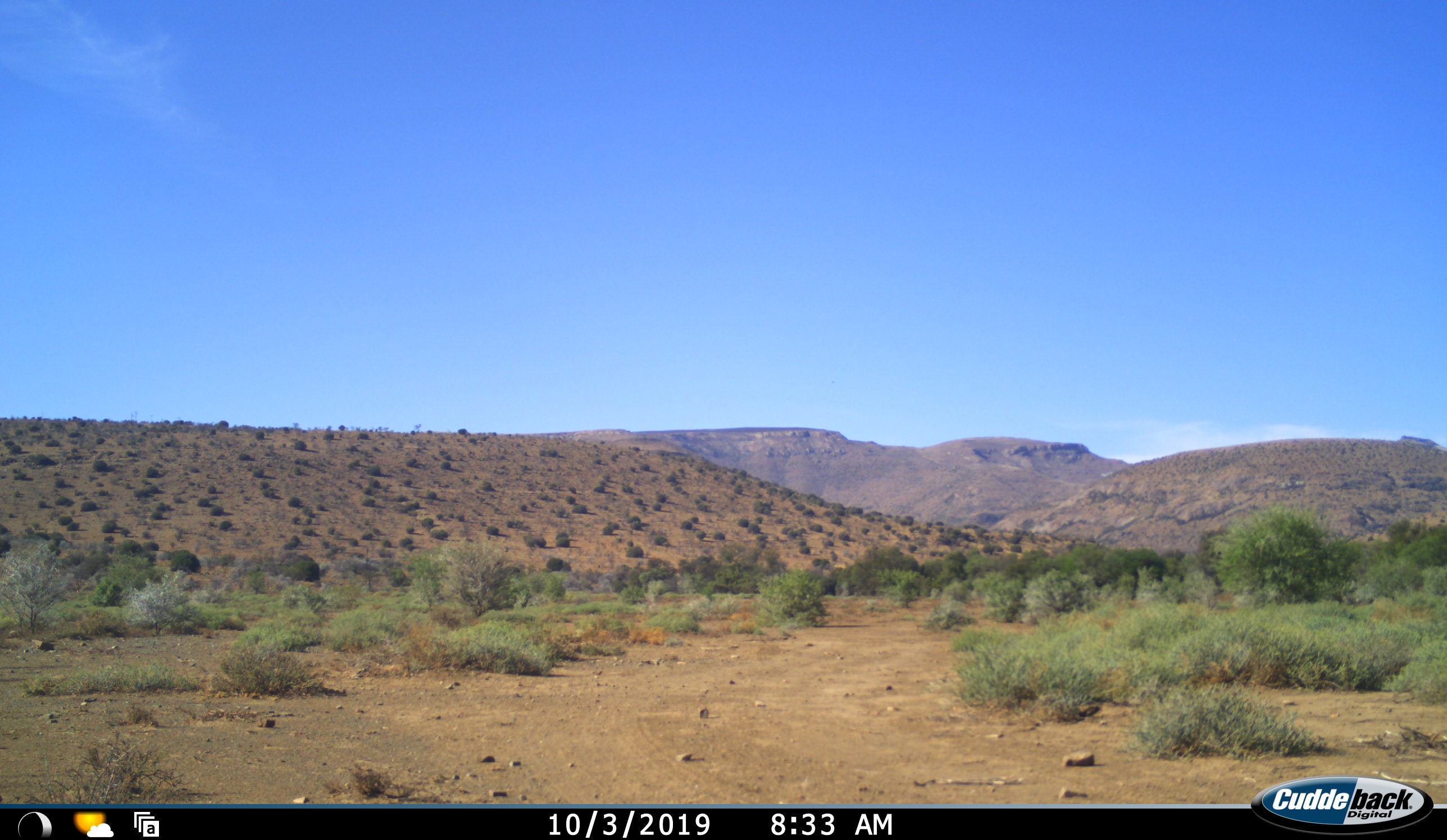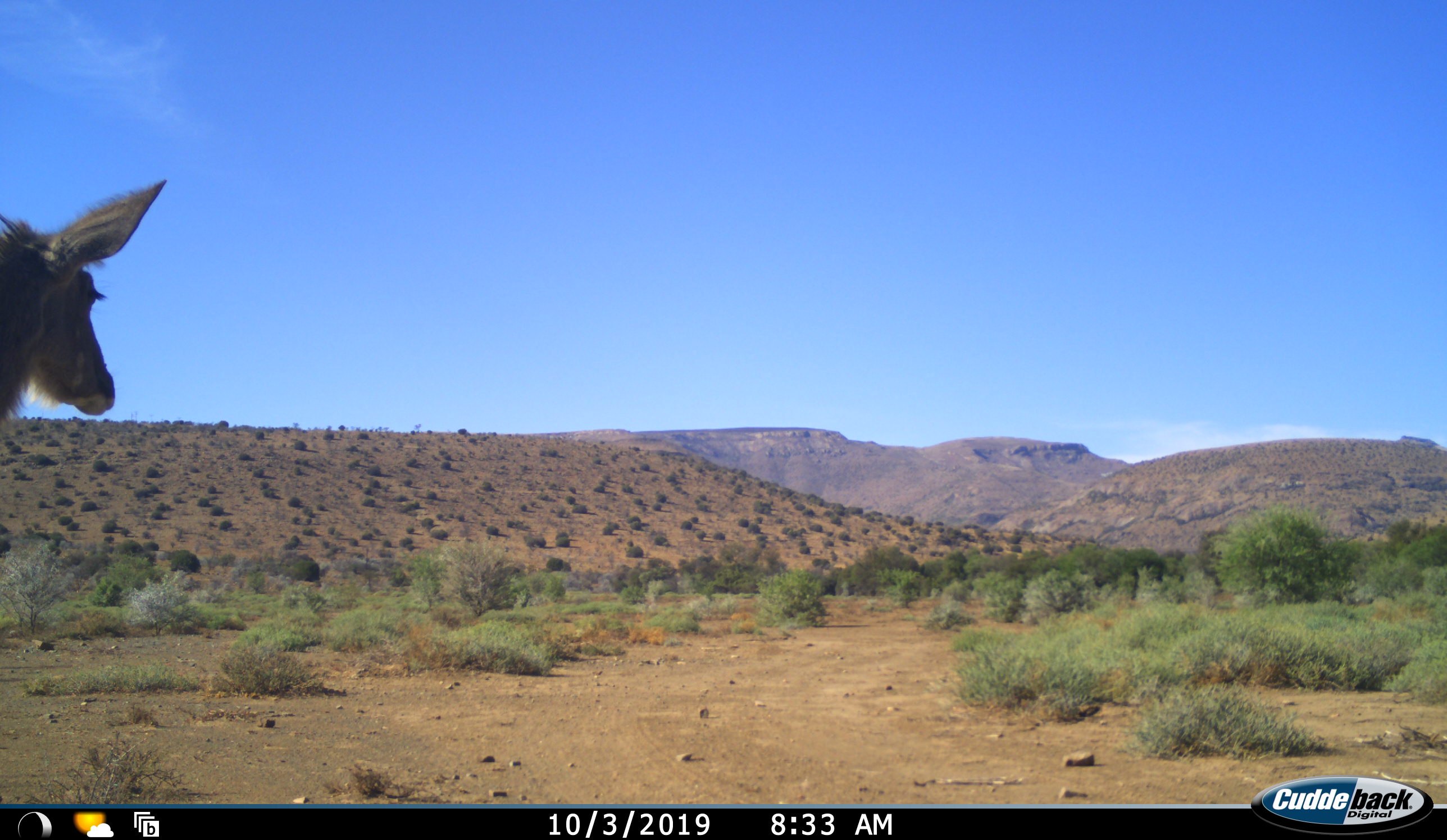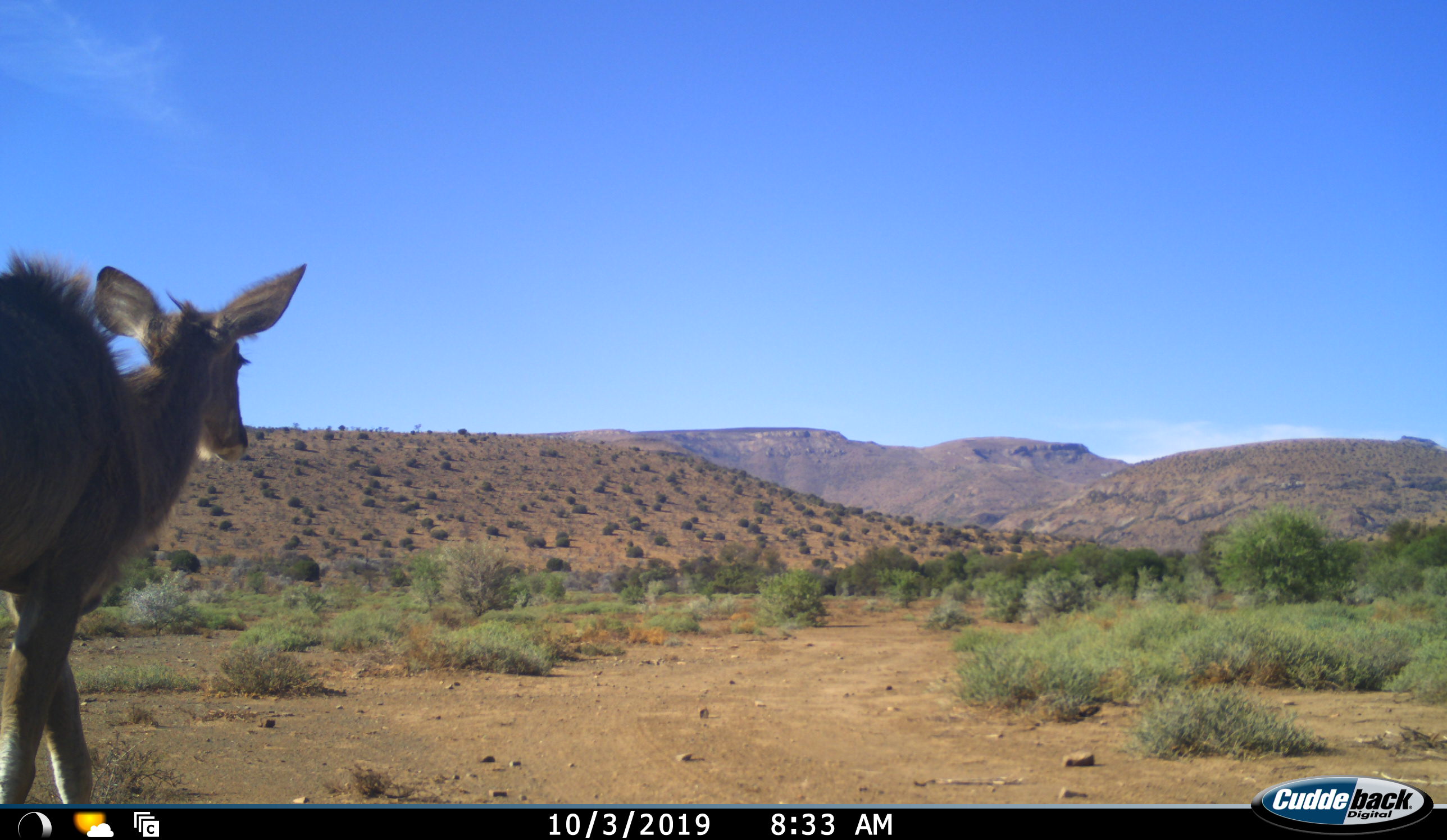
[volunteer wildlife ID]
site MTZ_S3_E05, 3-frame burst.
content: unidentified animal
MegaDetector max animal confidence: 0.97